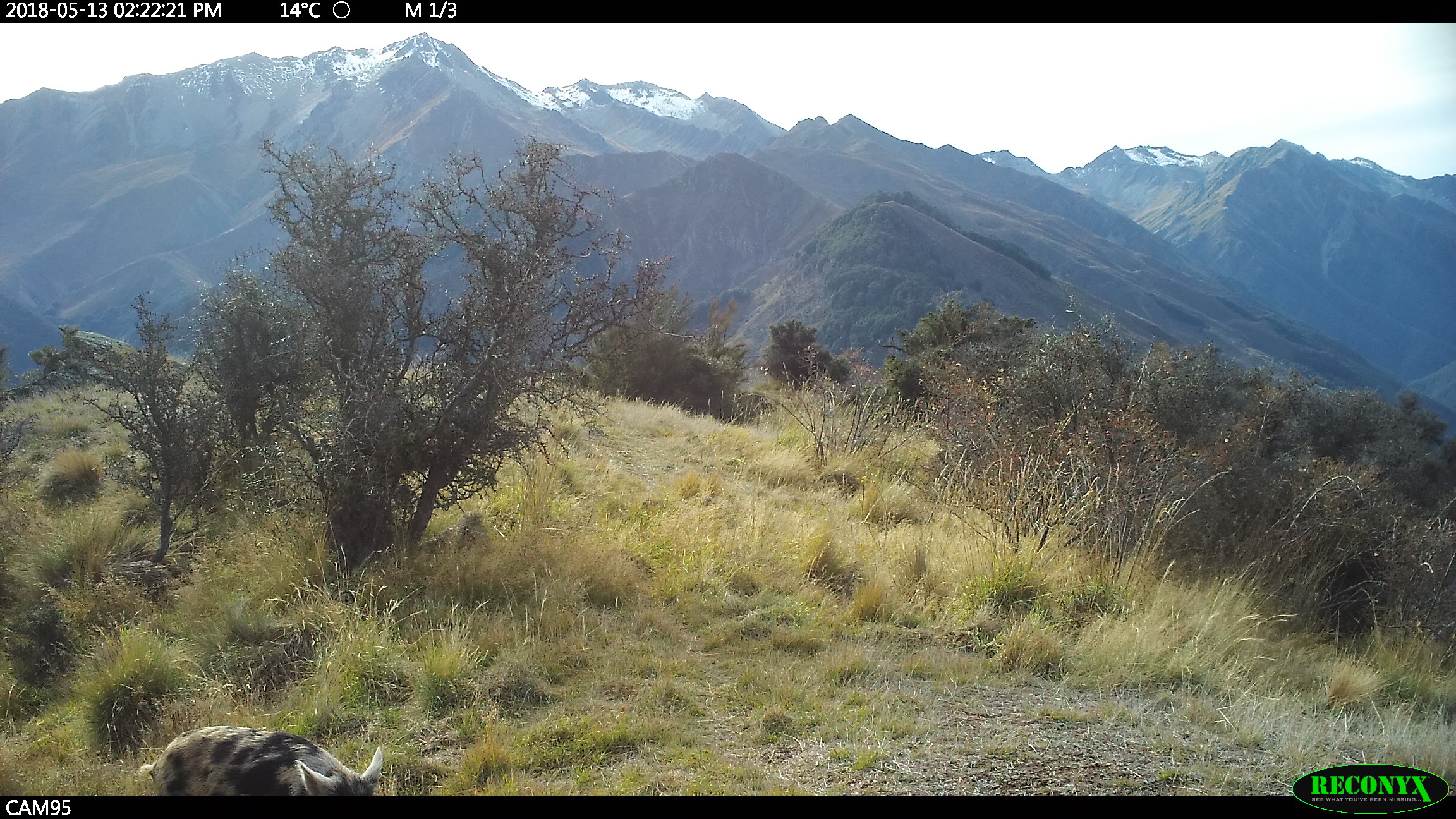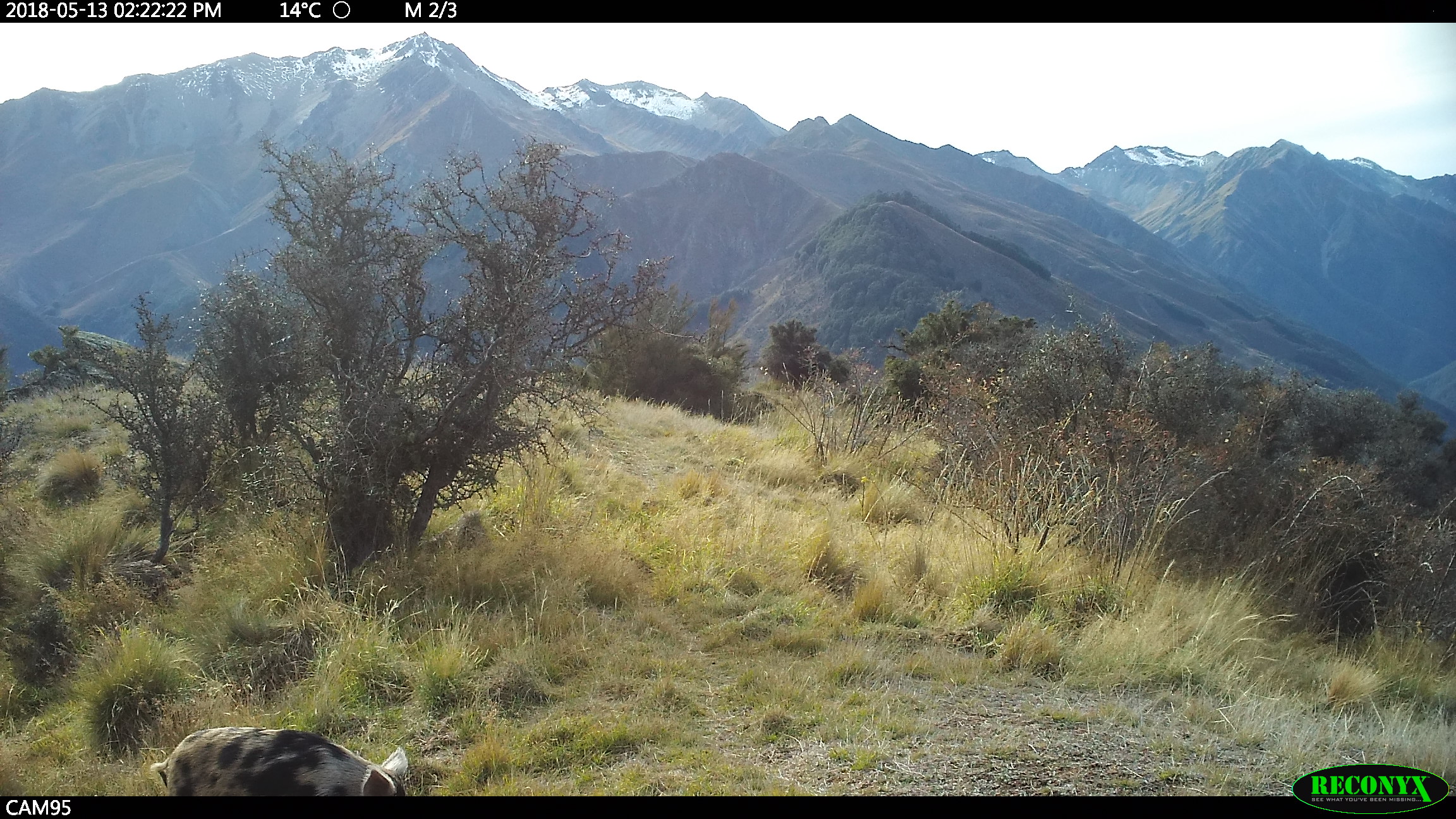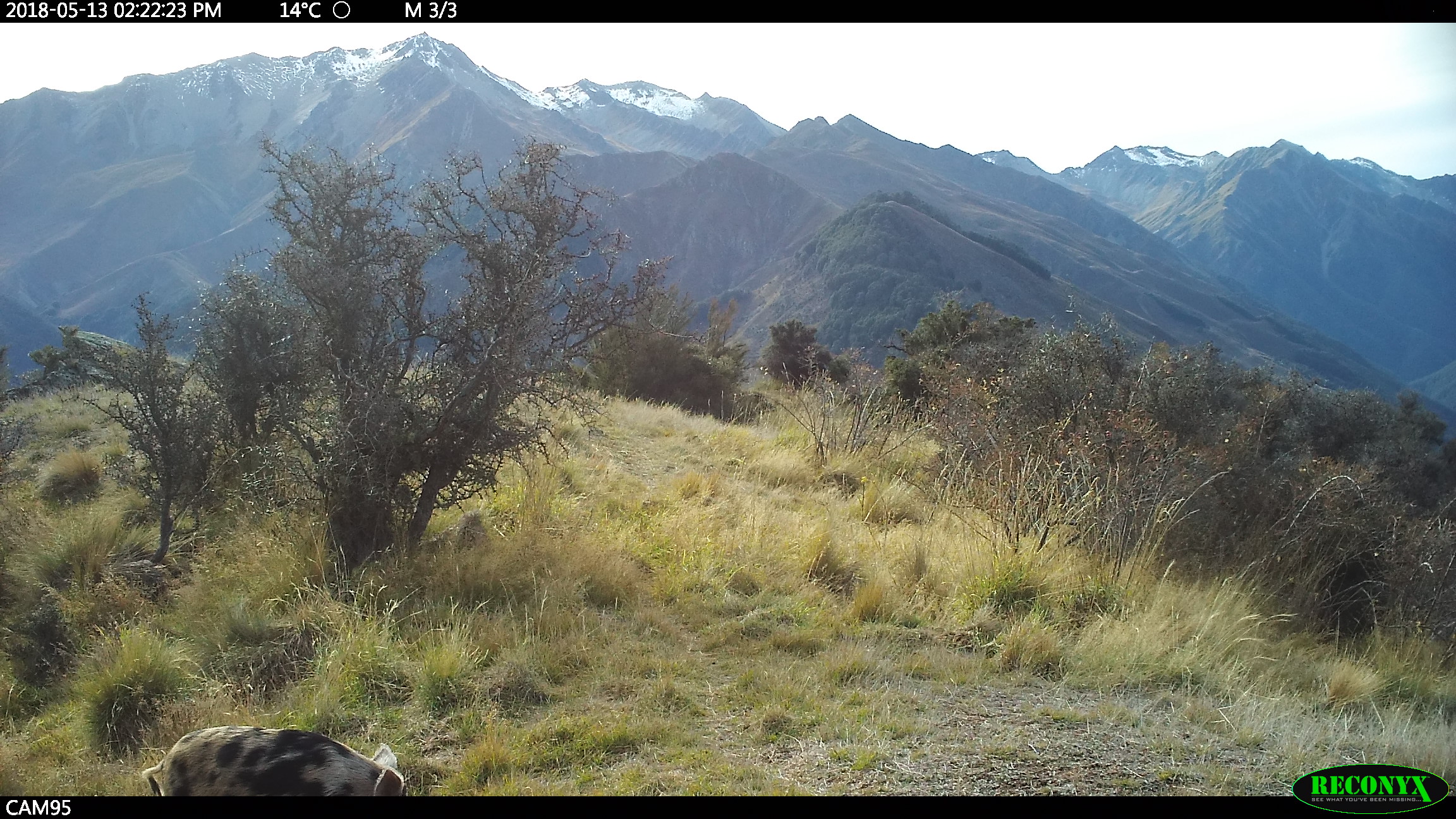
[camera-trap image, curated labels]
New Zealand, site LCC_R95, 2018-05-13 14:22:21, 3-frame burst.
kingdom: Animalia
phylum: Chordata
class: Mammalia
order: Artiodactyla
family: Suidae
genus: Sus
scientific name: Sus scrofa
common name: pig